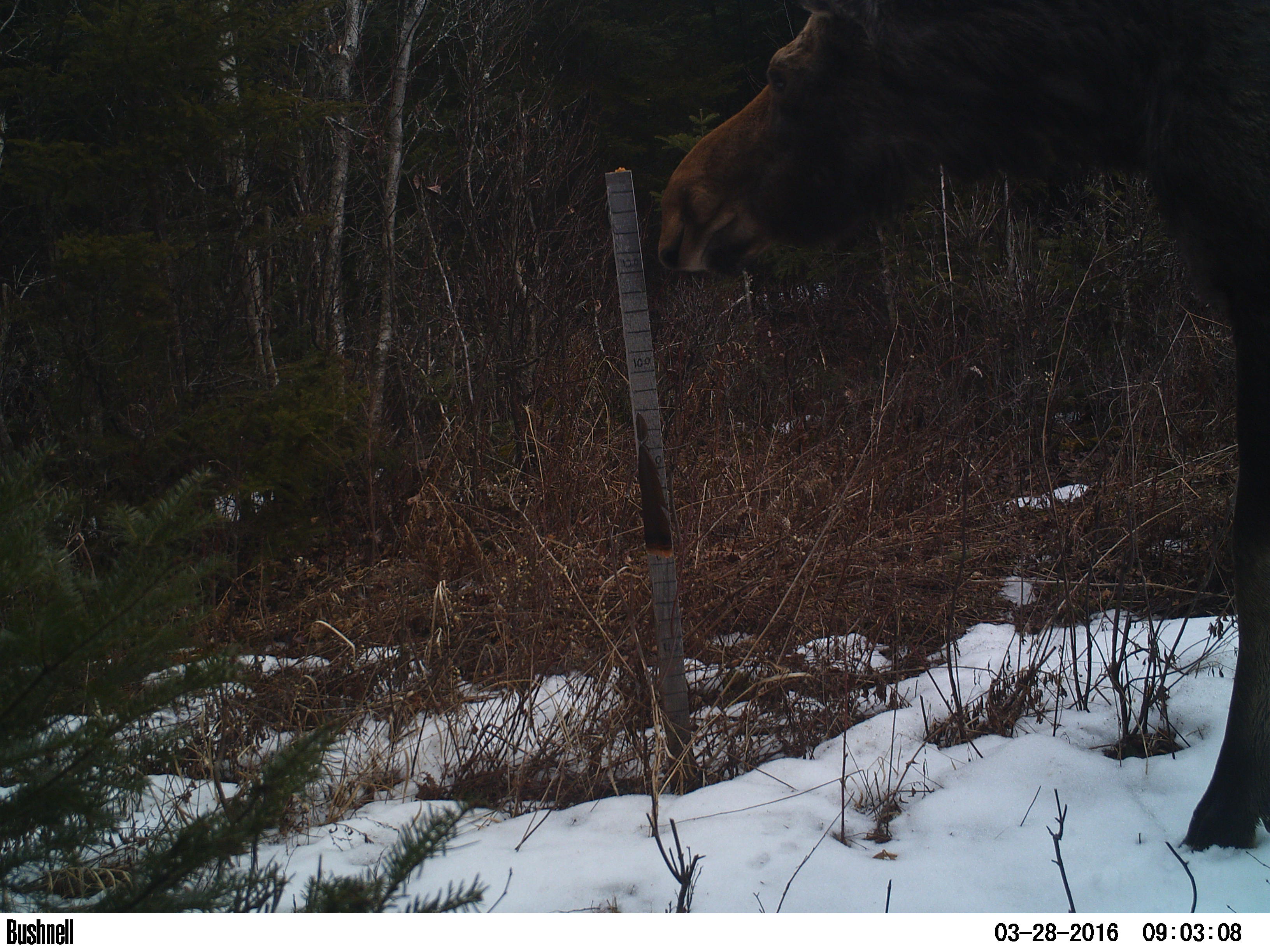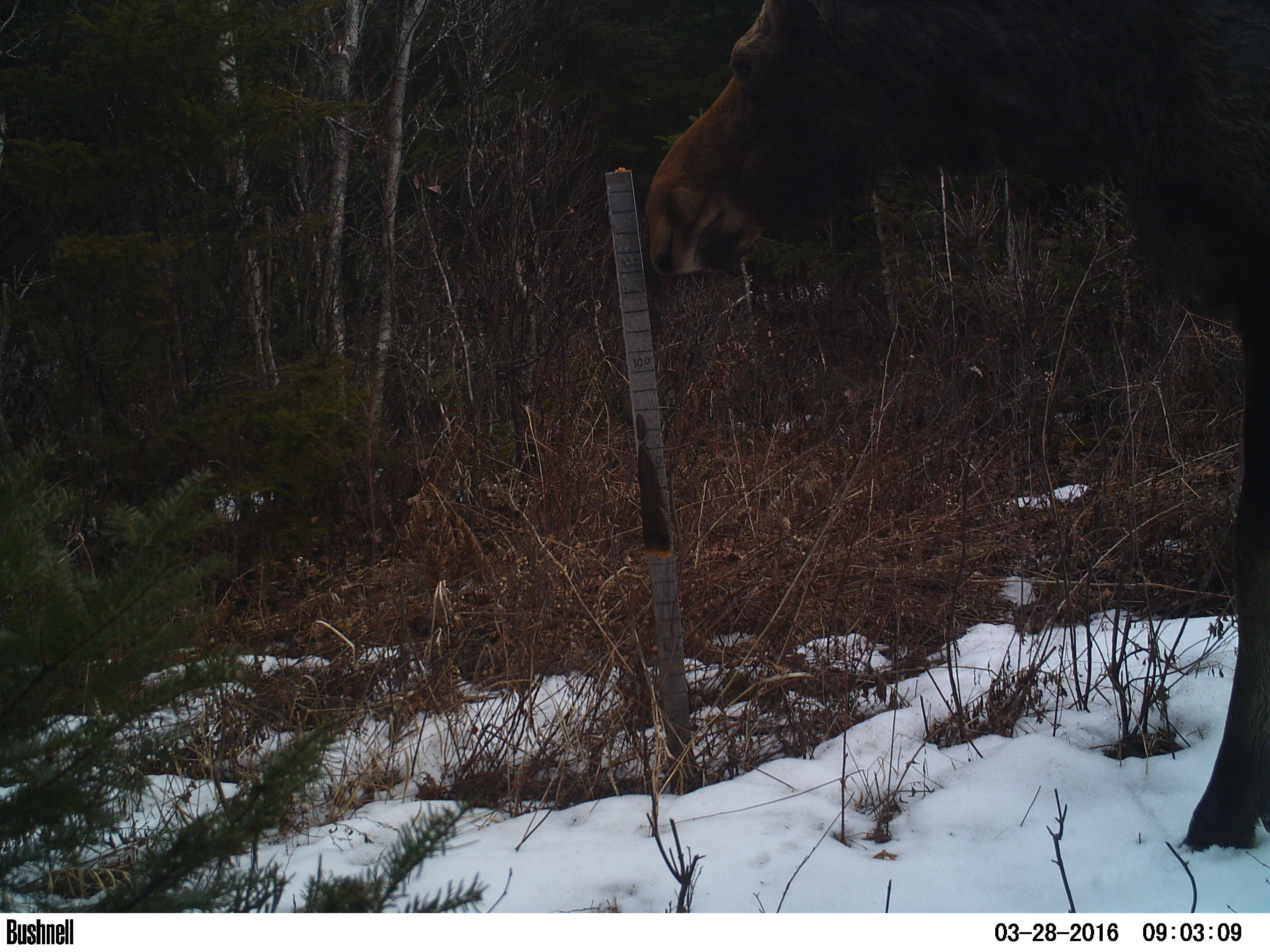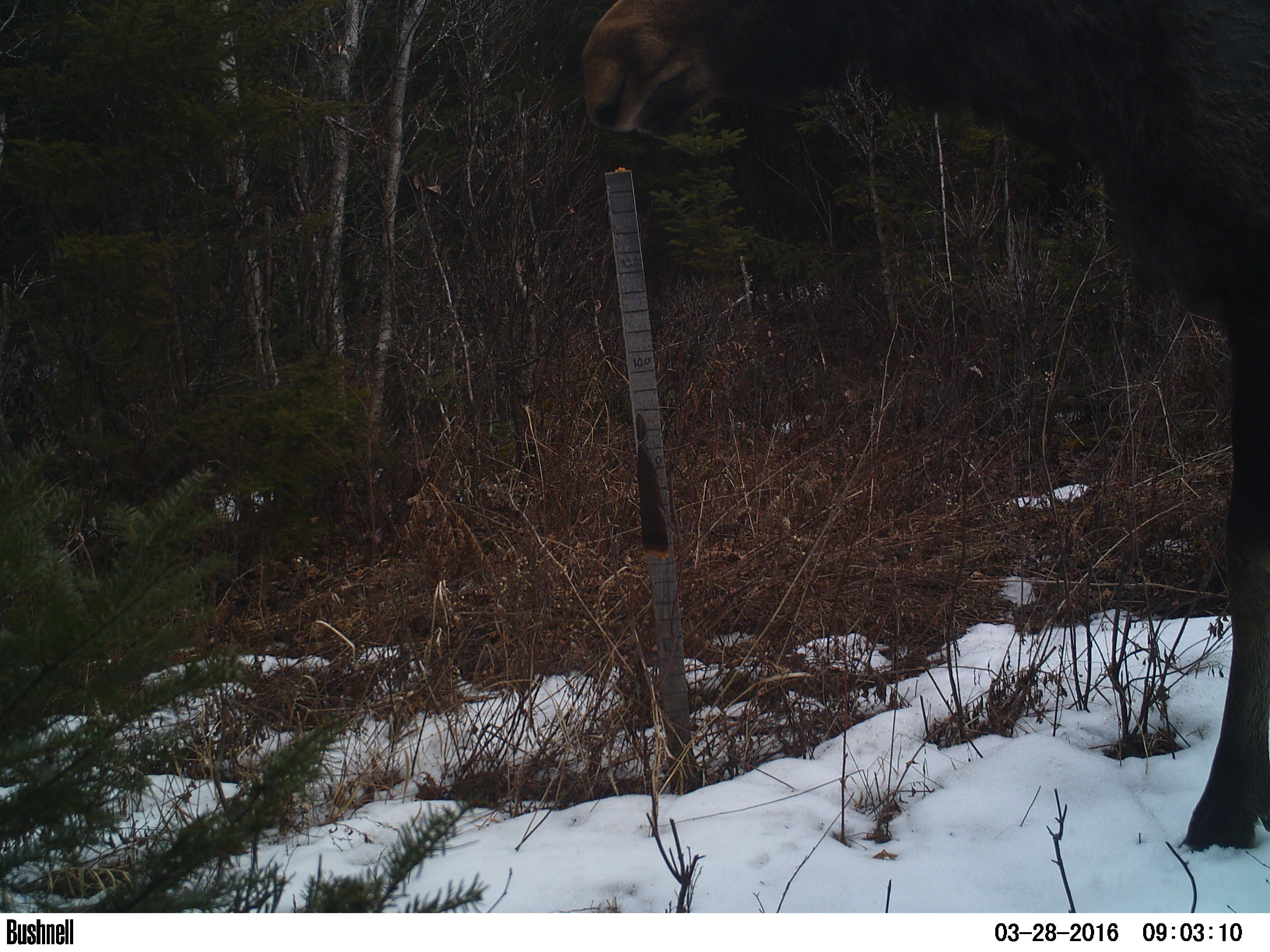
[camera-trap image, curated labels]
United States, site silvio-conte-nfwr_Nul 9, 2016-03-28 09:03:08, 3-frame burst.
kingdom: Animalia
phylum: Chordata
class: Mammalia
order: Artiodactyla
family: Cervidae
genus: Alces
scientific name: Alces alces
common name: moose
Moose (Alces alces).